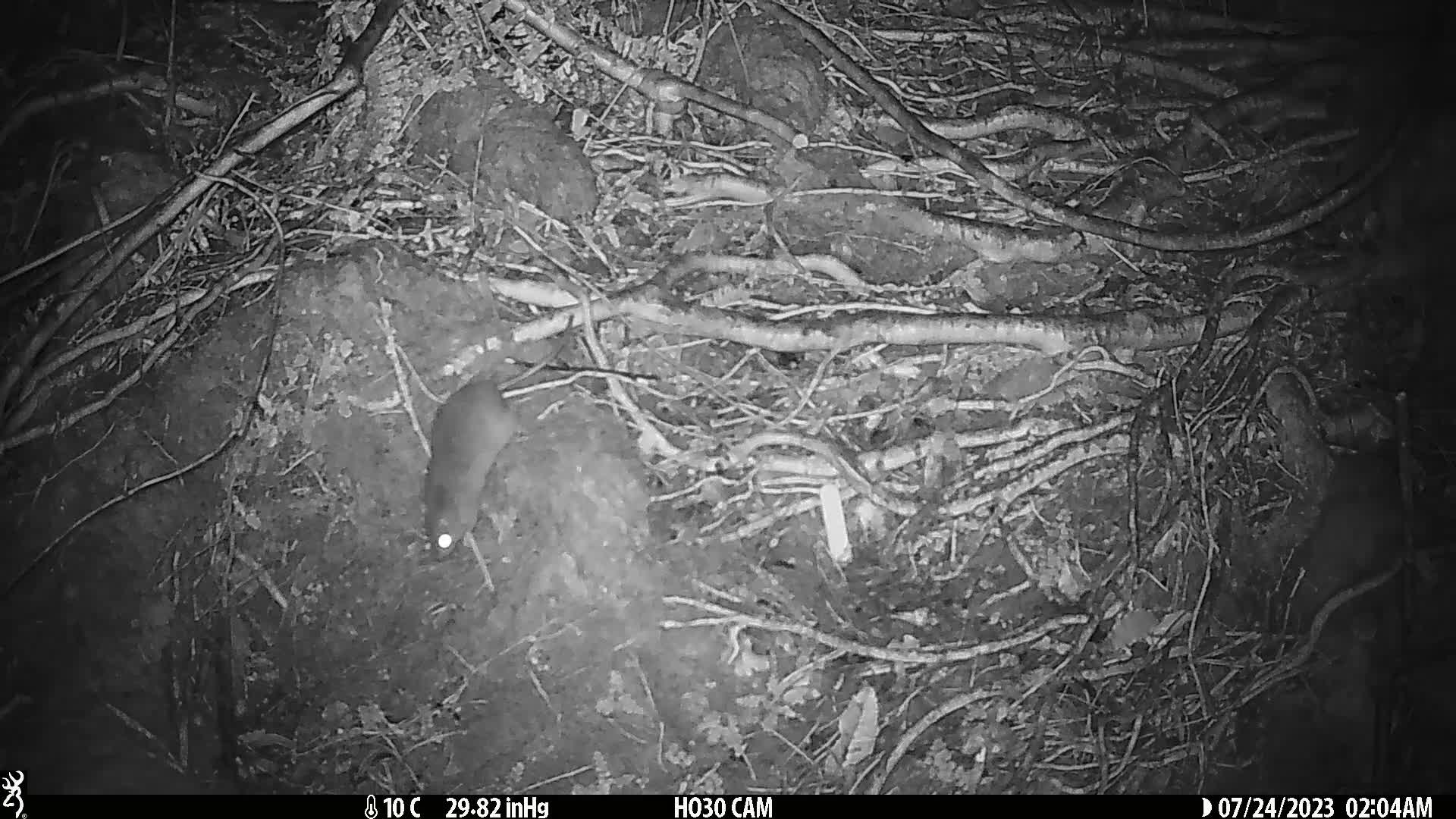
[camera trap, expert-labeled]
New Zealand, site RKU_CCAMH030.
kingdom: Animalia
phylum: Chordata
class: Mammalia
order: Rodentia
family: Muridae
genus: Rattus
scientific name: Rattus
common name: rat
Rat (Rattus).